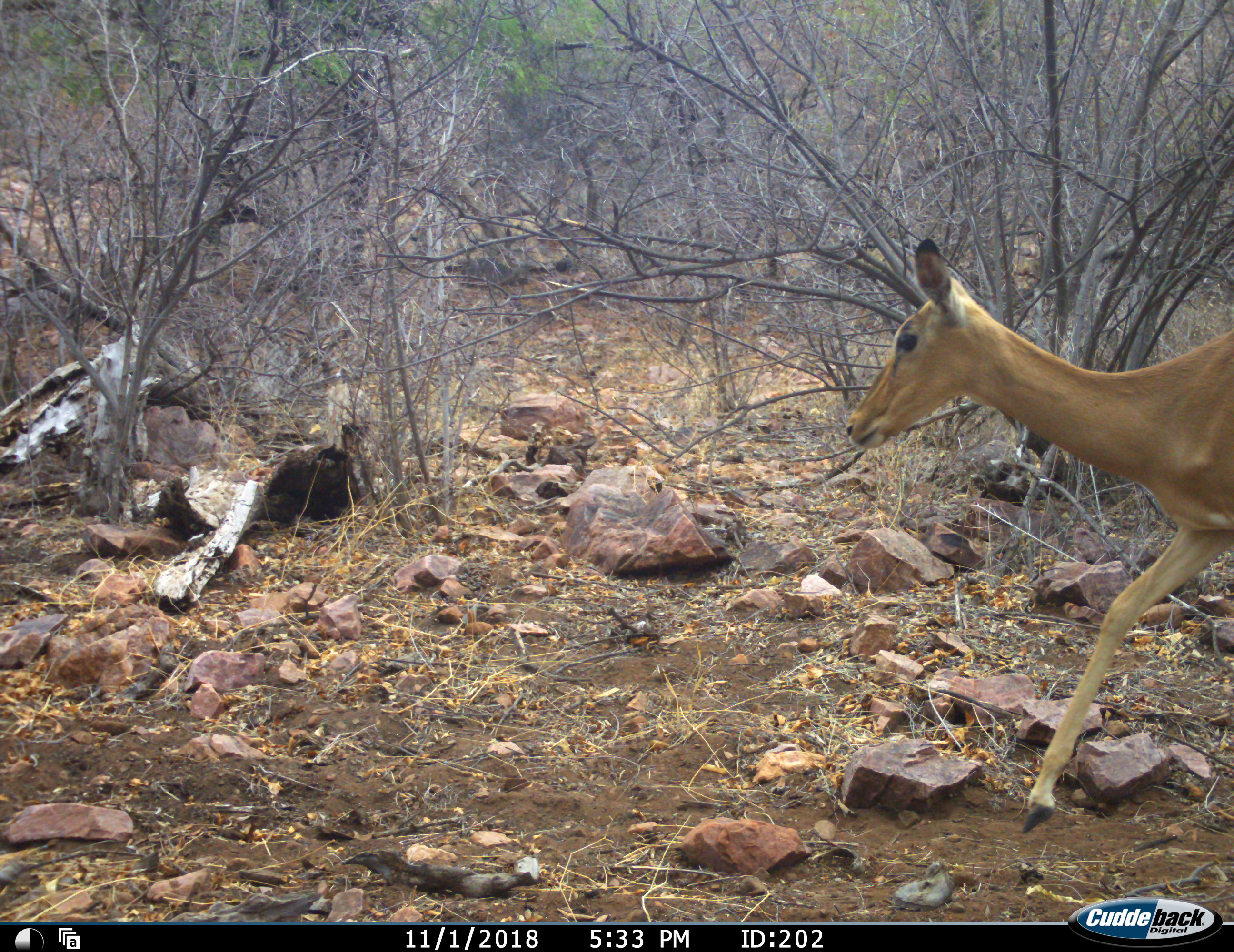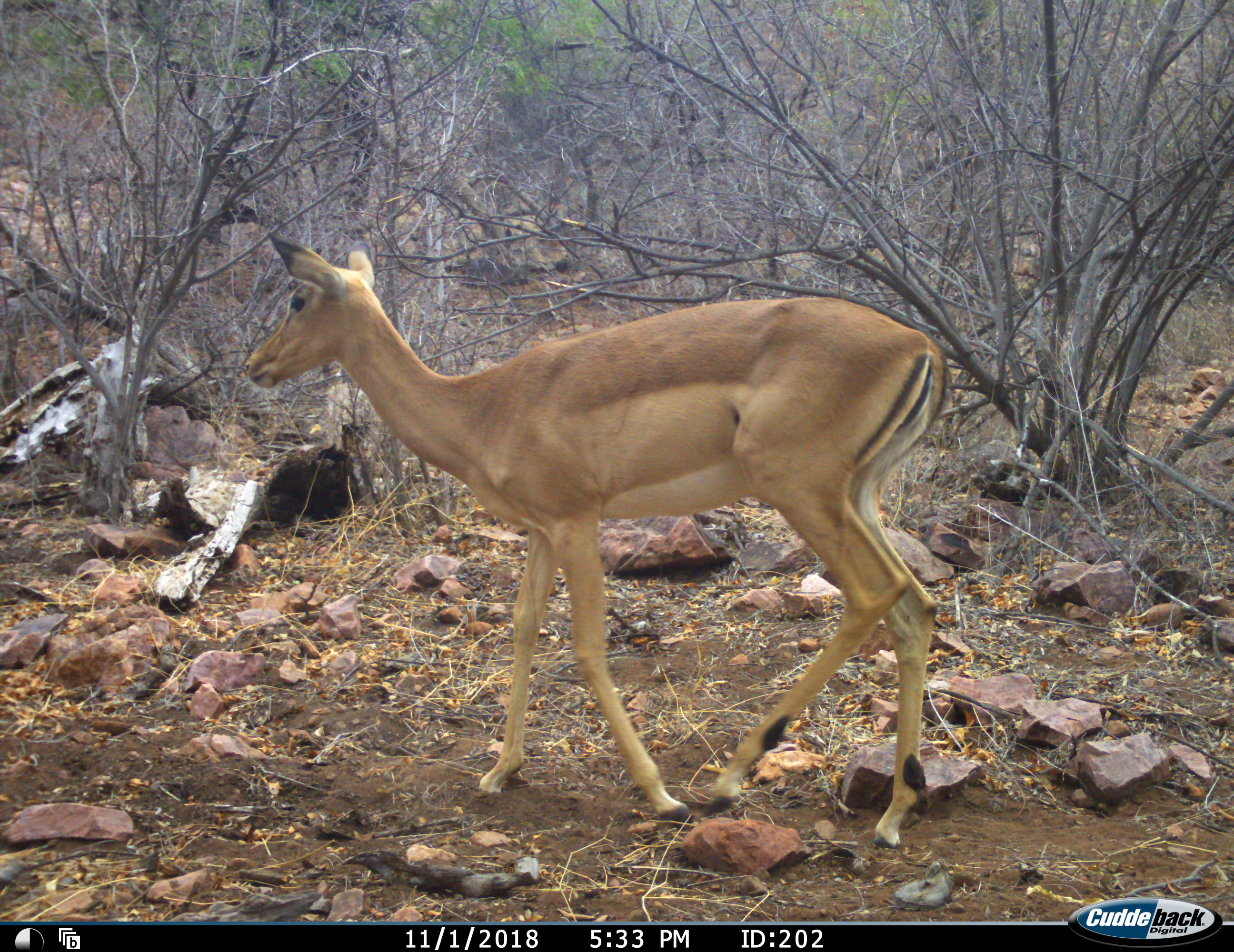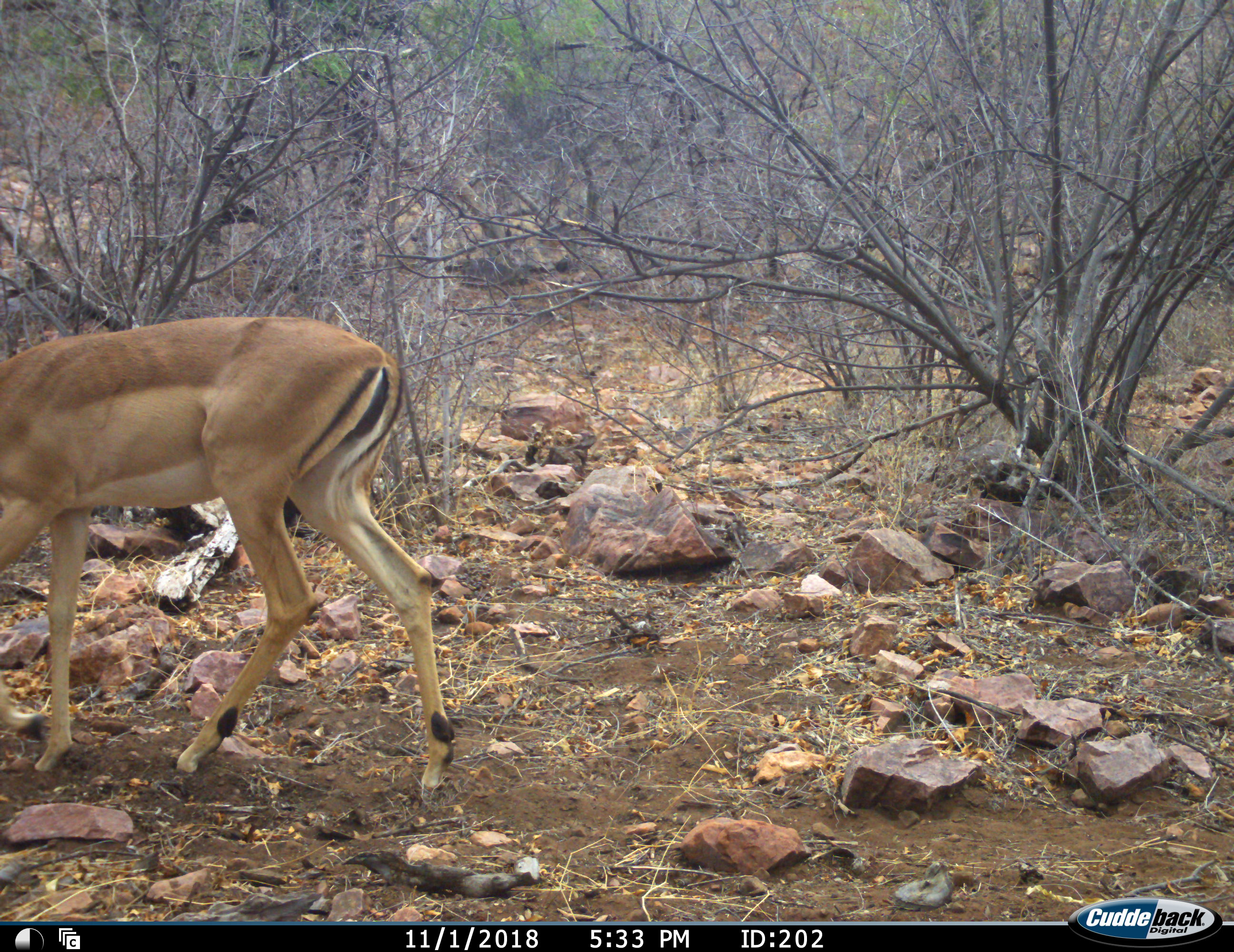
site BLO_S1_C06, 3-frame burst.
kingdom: Animalia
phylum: Chordata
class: Mammalia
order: Artiodactyla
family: Bovidae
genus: Aepyceros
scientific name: Aepyceros melampus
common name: impala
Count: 1.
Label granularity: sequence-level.